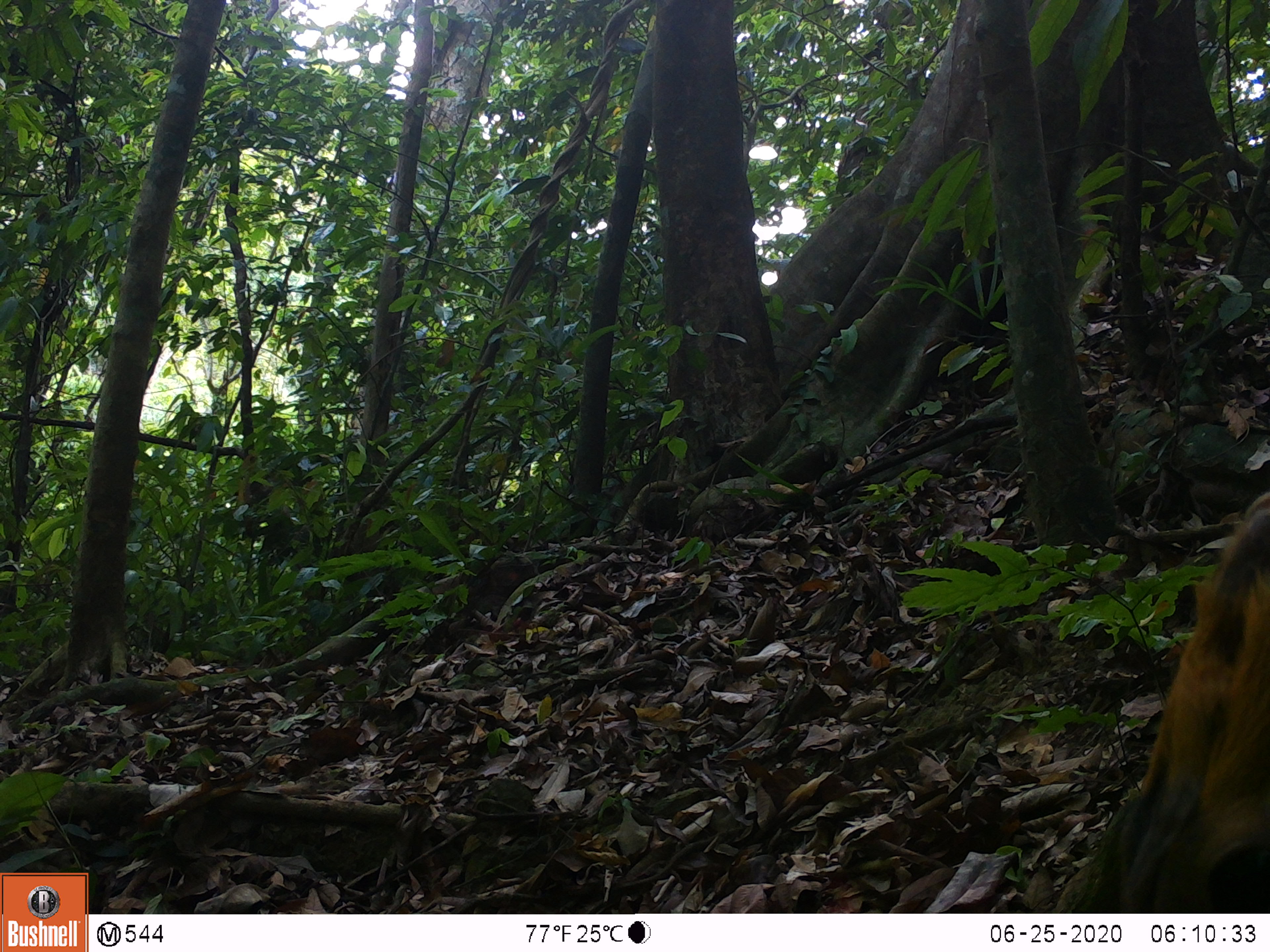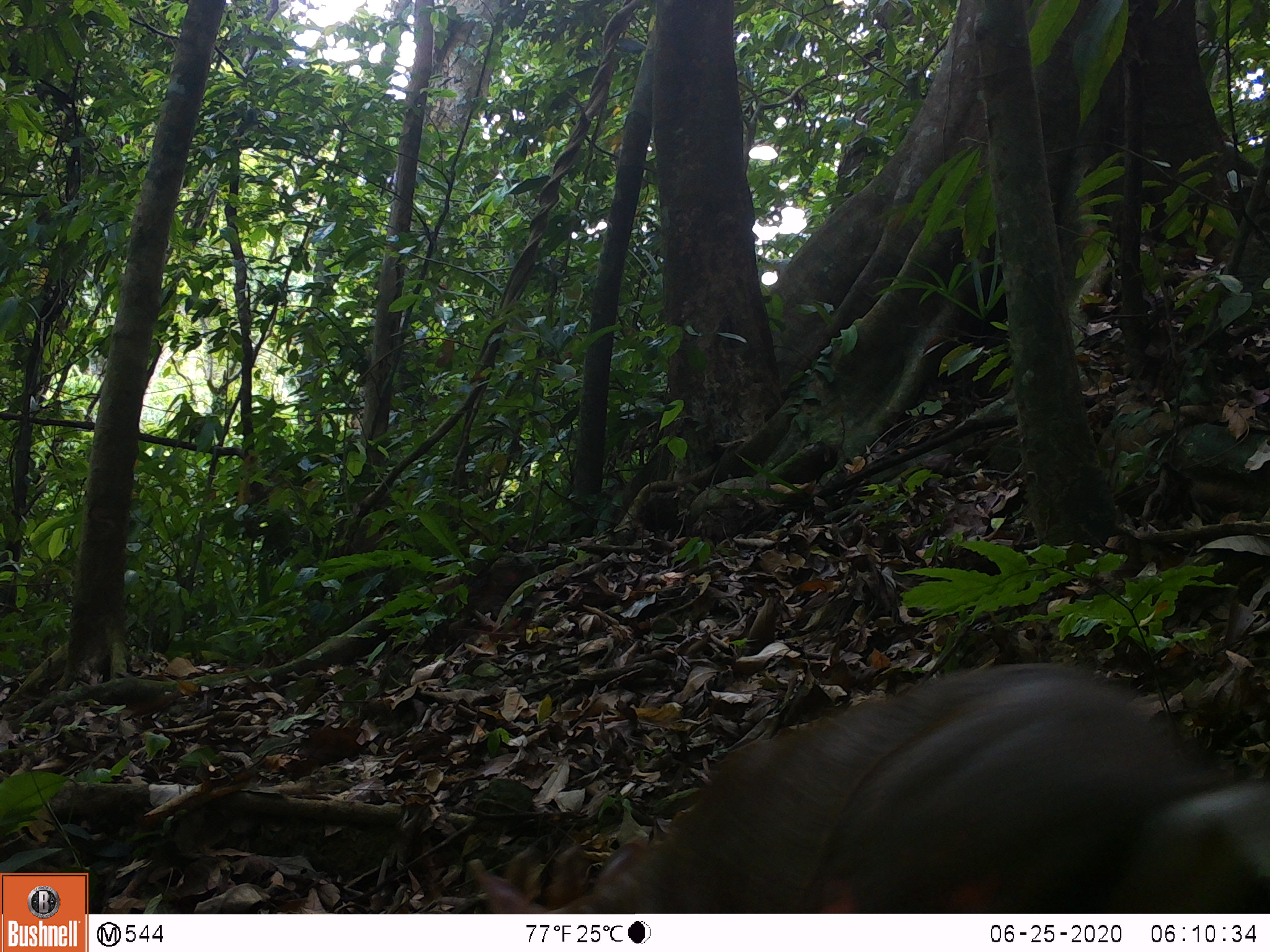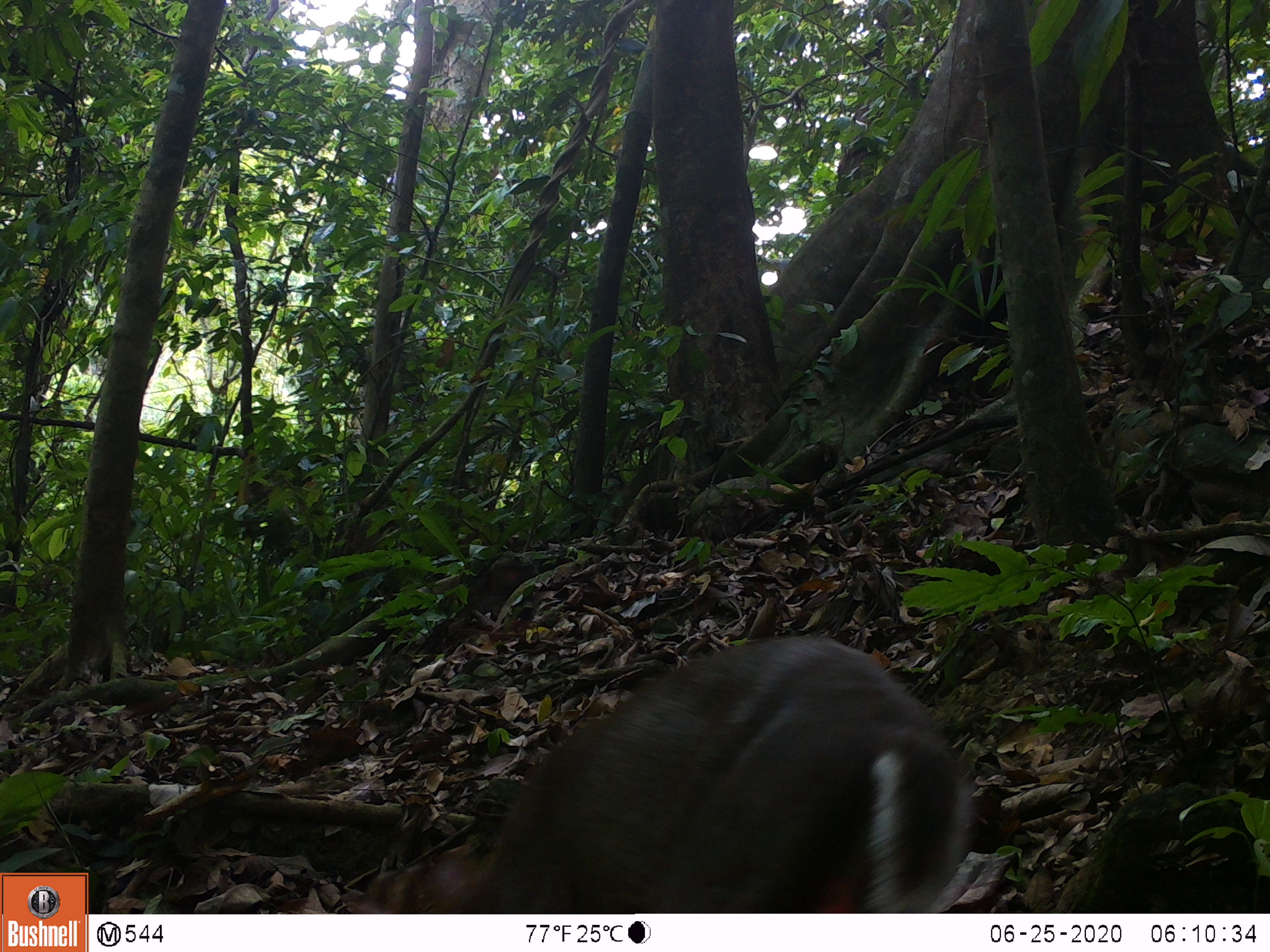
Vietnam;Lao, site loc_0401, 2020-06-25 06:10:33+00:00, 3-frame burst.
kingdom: Animalia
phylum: Chordata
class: Mammalia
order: Artiodactyla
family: Cervidae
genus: Muntiacus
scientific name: Muntiacus rooseveltorum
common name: roosevelt's muntjac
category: roosevelts muntjac group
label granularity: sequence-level